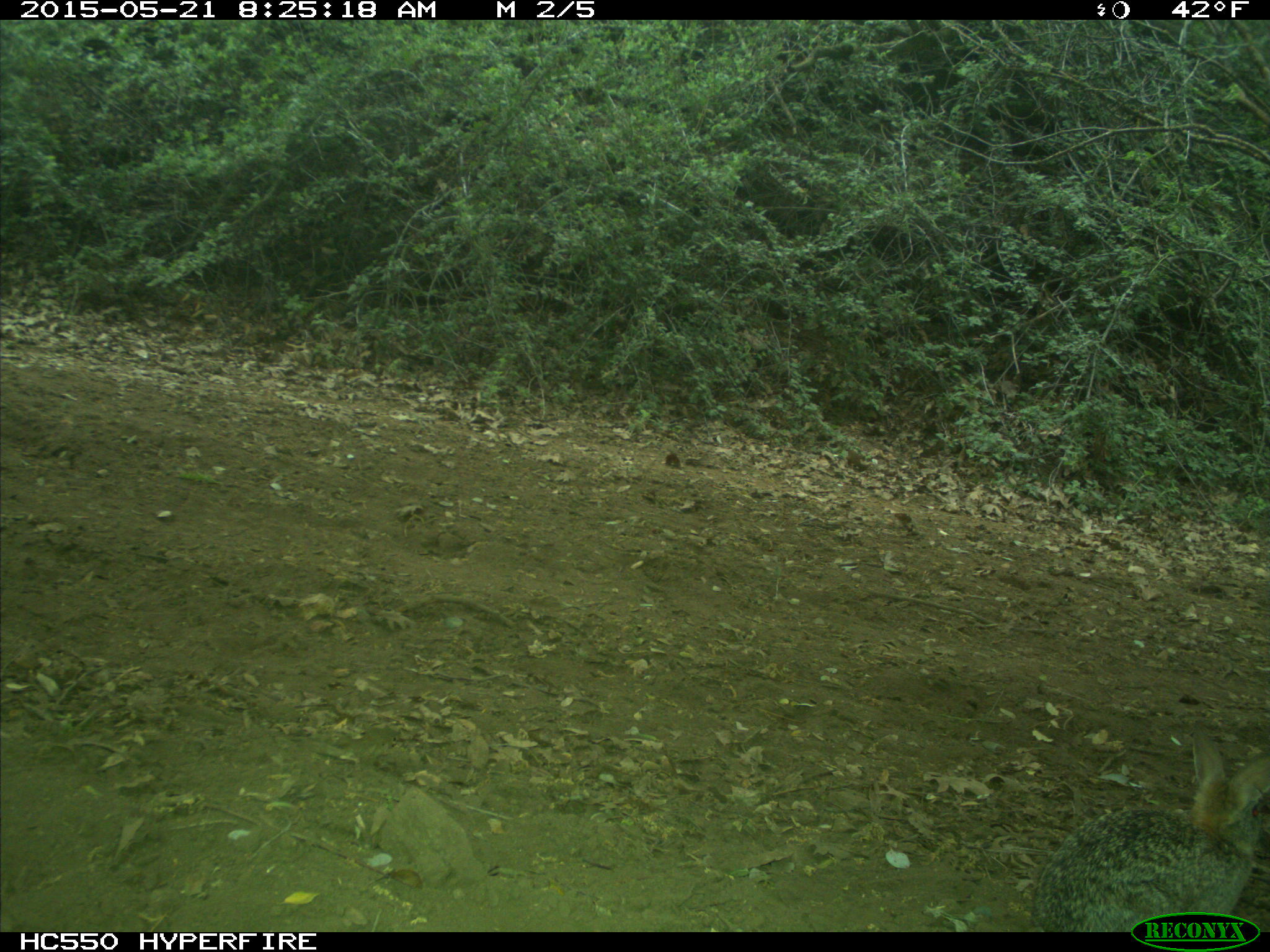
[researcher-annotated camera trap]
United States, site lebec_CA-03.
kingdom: Animalia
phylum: Chordata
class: Mammalia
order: Lagomorpha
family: Leporidae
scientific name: Leporidae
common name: rabbits and hares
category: unidentified rabbit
Unidentified rabbit (rabbits and hares) (Leporidae).